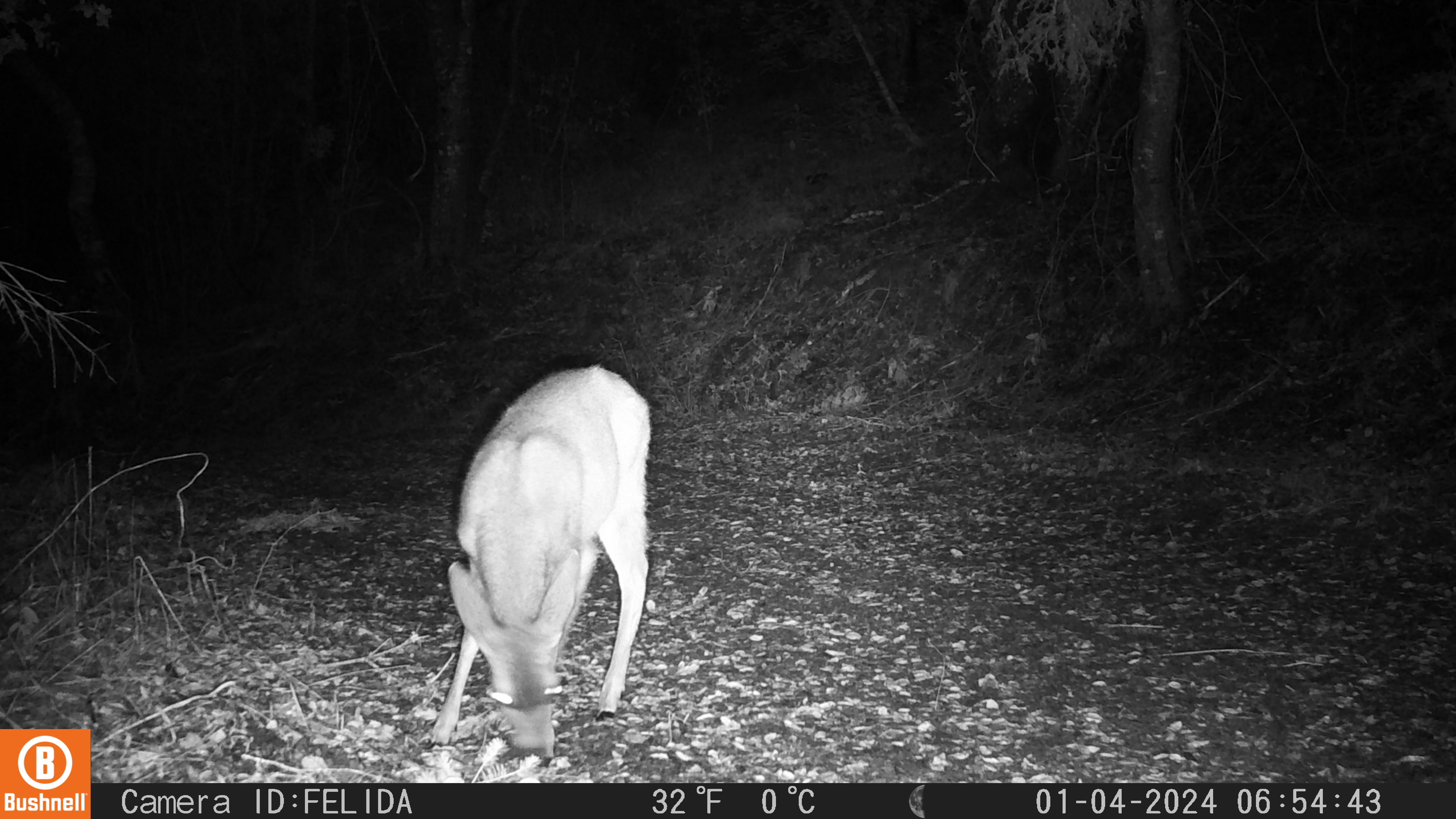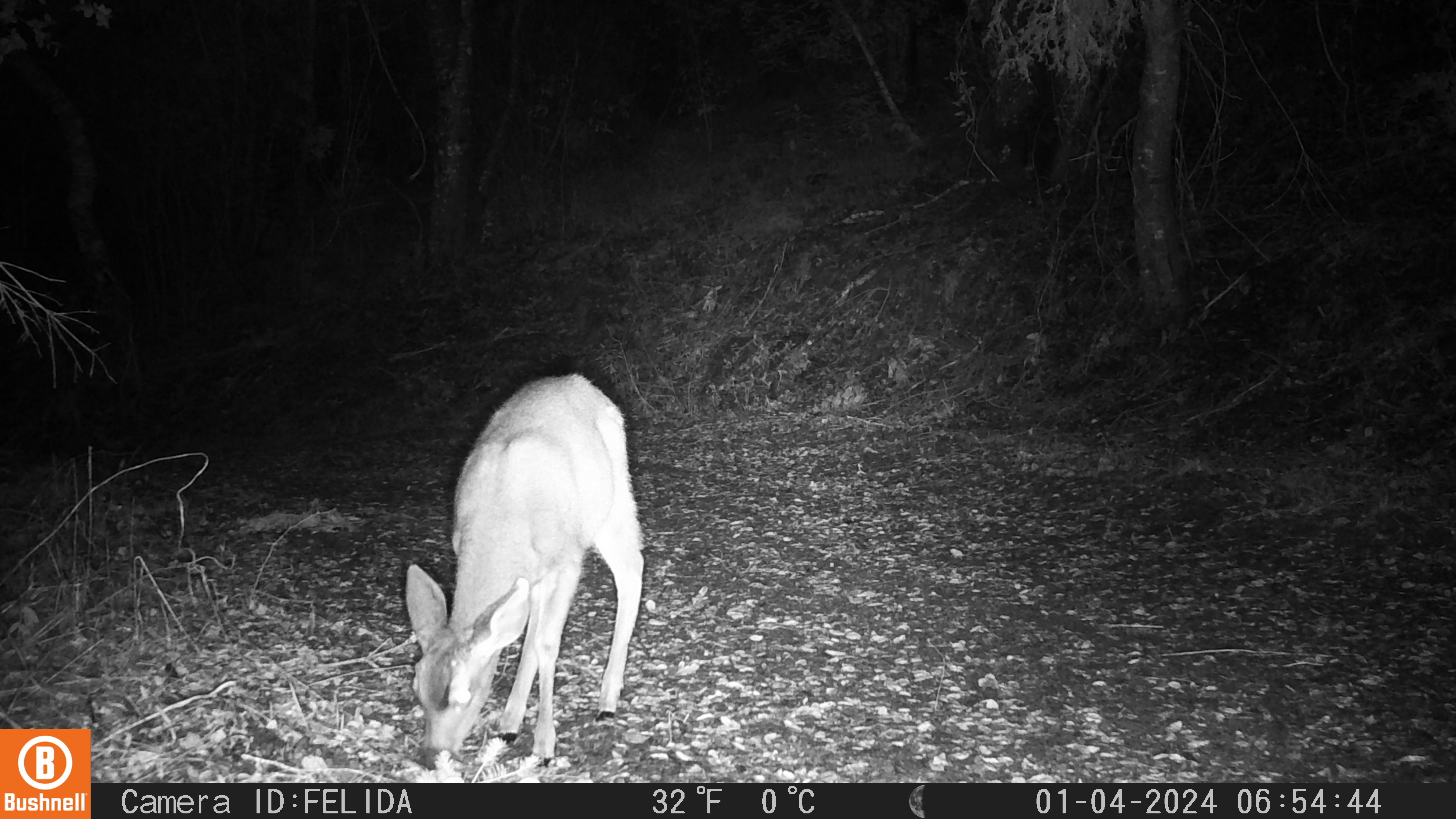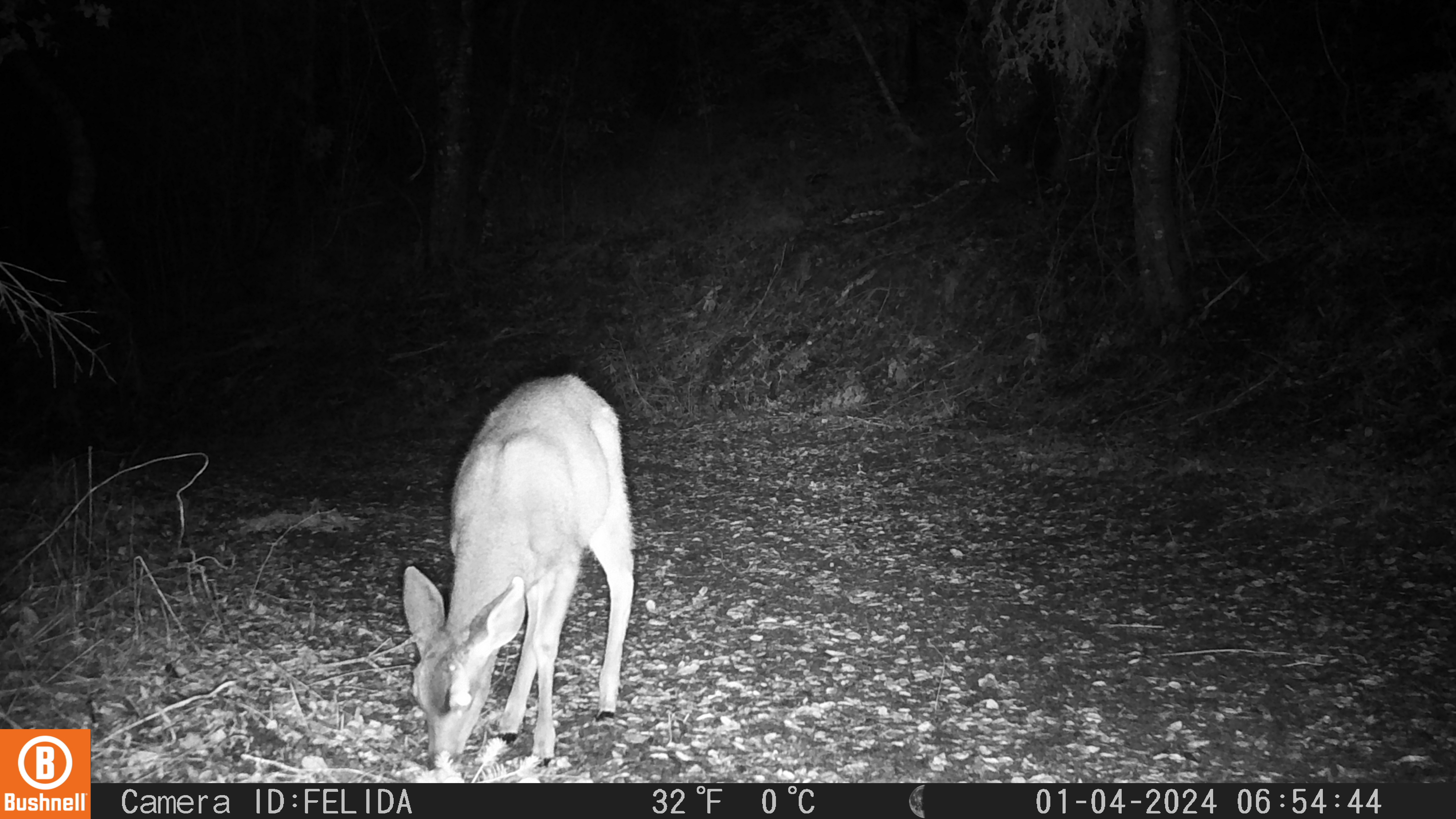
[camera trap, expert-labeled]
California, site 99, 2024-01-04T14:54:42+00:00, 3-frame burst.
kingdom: Animalia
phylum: Chordata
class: Mammalia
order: Artiodactyla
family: Cervidae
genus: Odocoileus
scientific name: Odocoileus hemionus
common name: mule deer